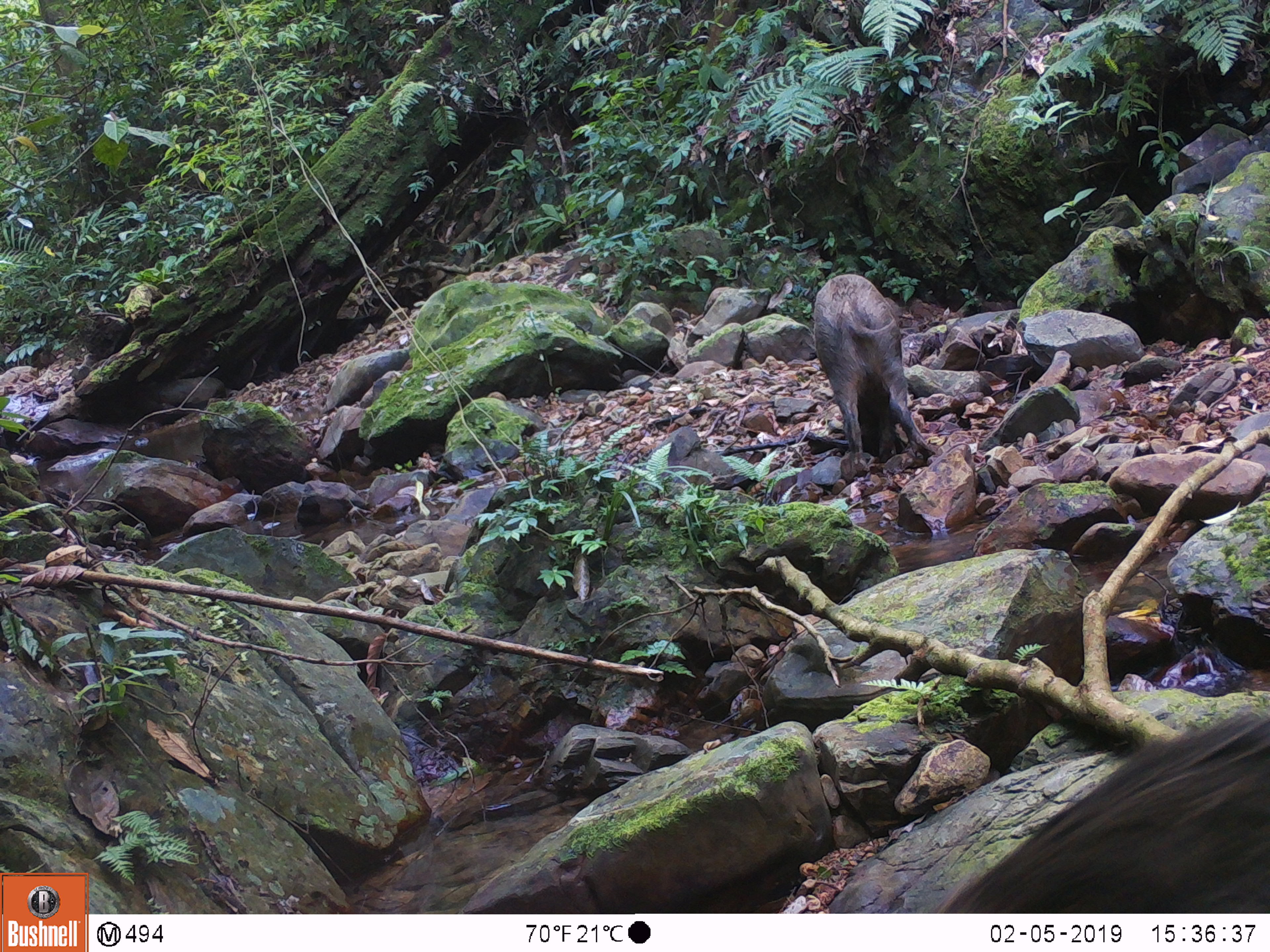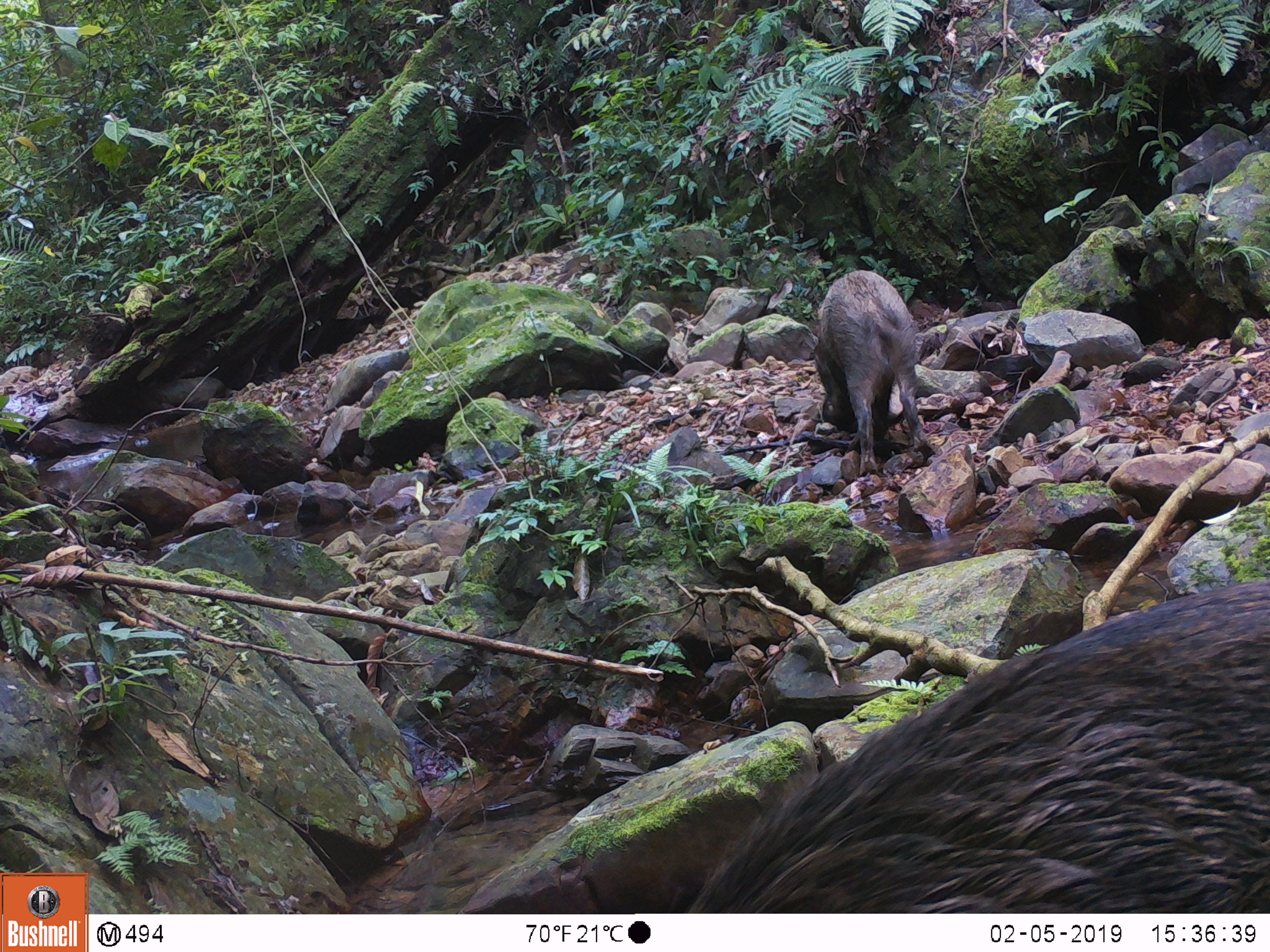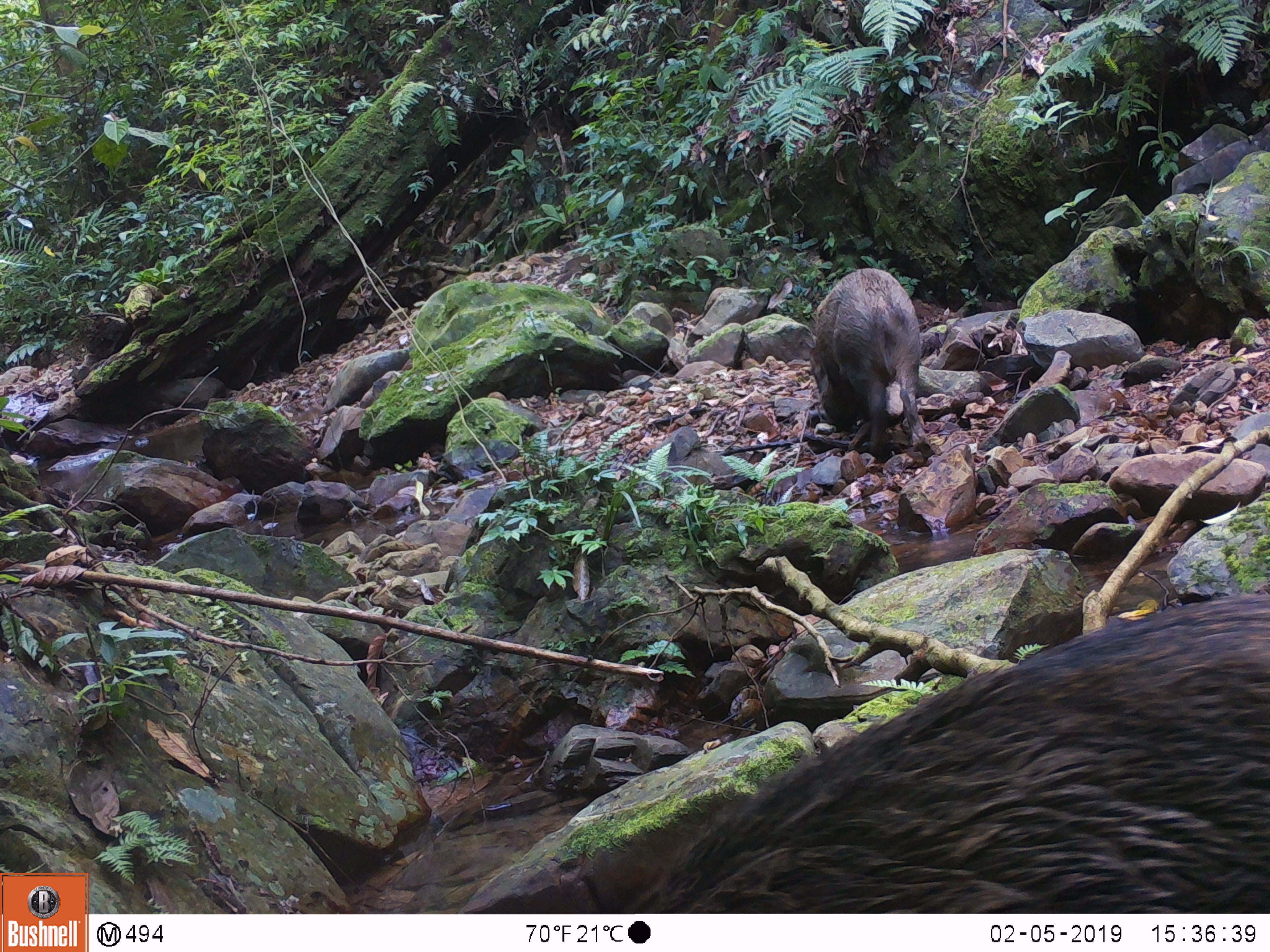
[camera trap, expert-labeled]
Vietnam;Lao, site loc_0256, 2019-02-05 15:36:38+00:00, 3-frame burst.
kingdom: Animalia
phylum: Chordata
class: Mammalia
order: Artiodactyla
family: Suidae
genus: Sus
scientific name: Sus scrofa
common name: eurasian wild pig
Eurasian wild pig (Sus scrofa). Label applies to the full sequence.